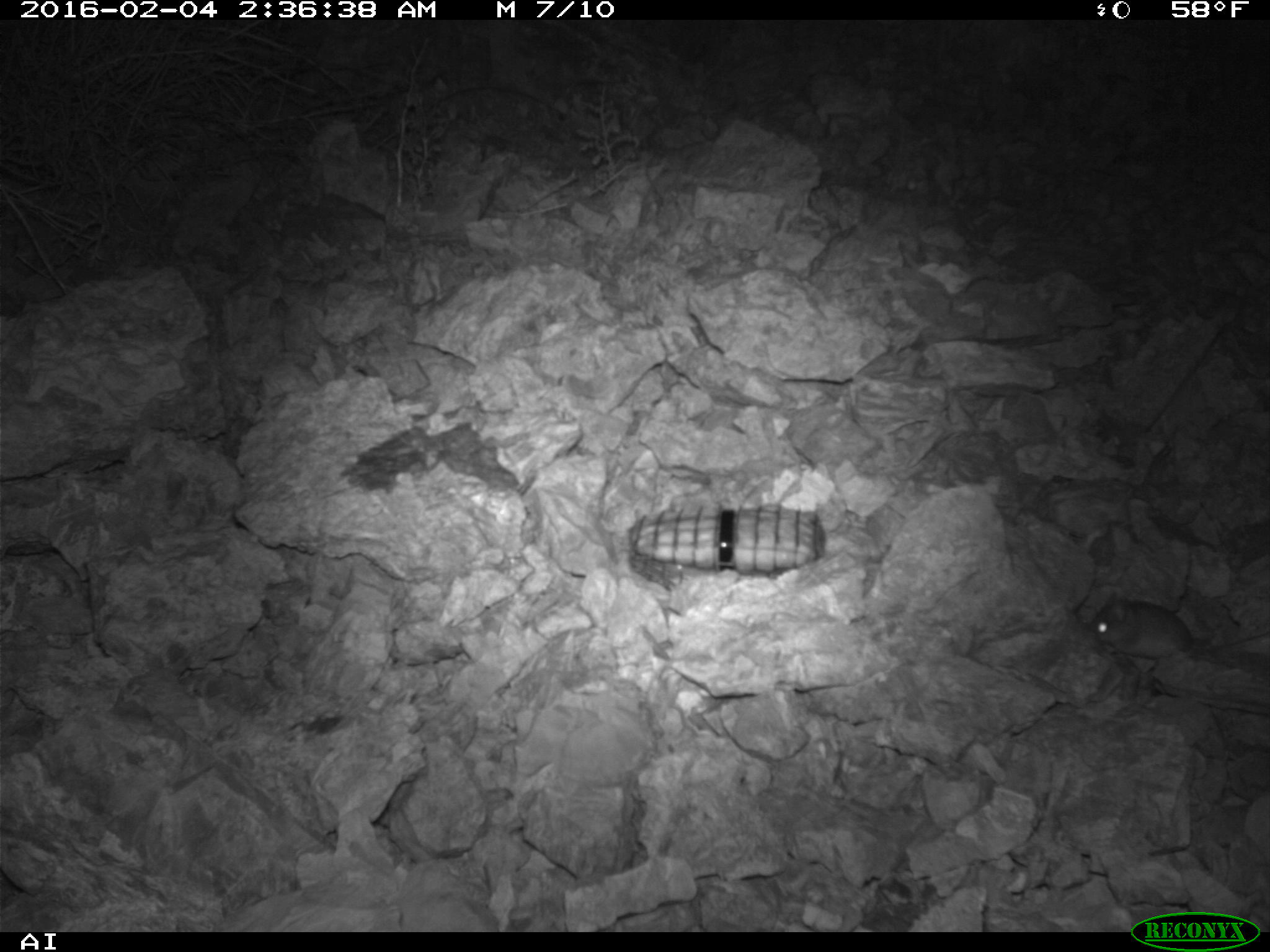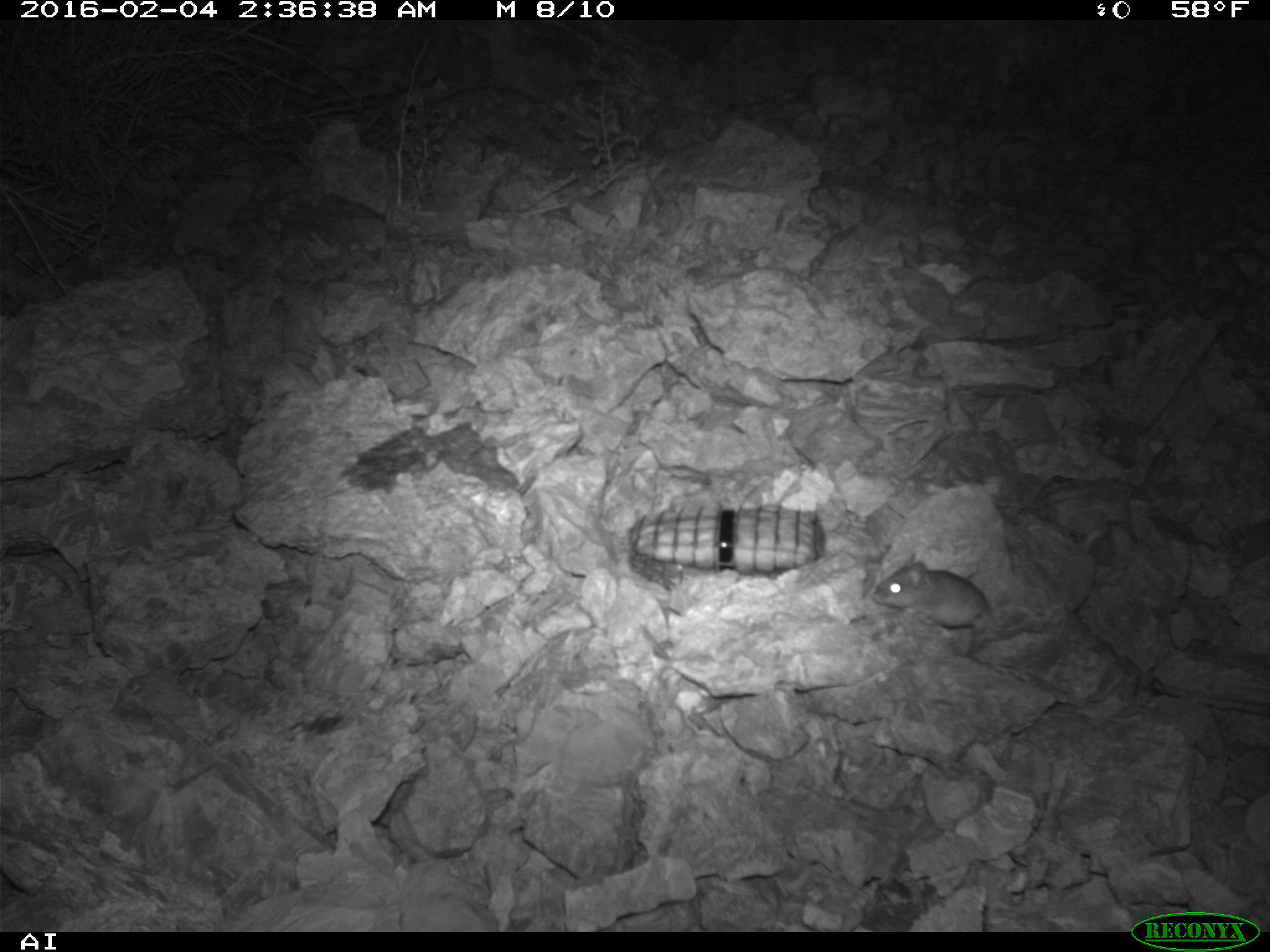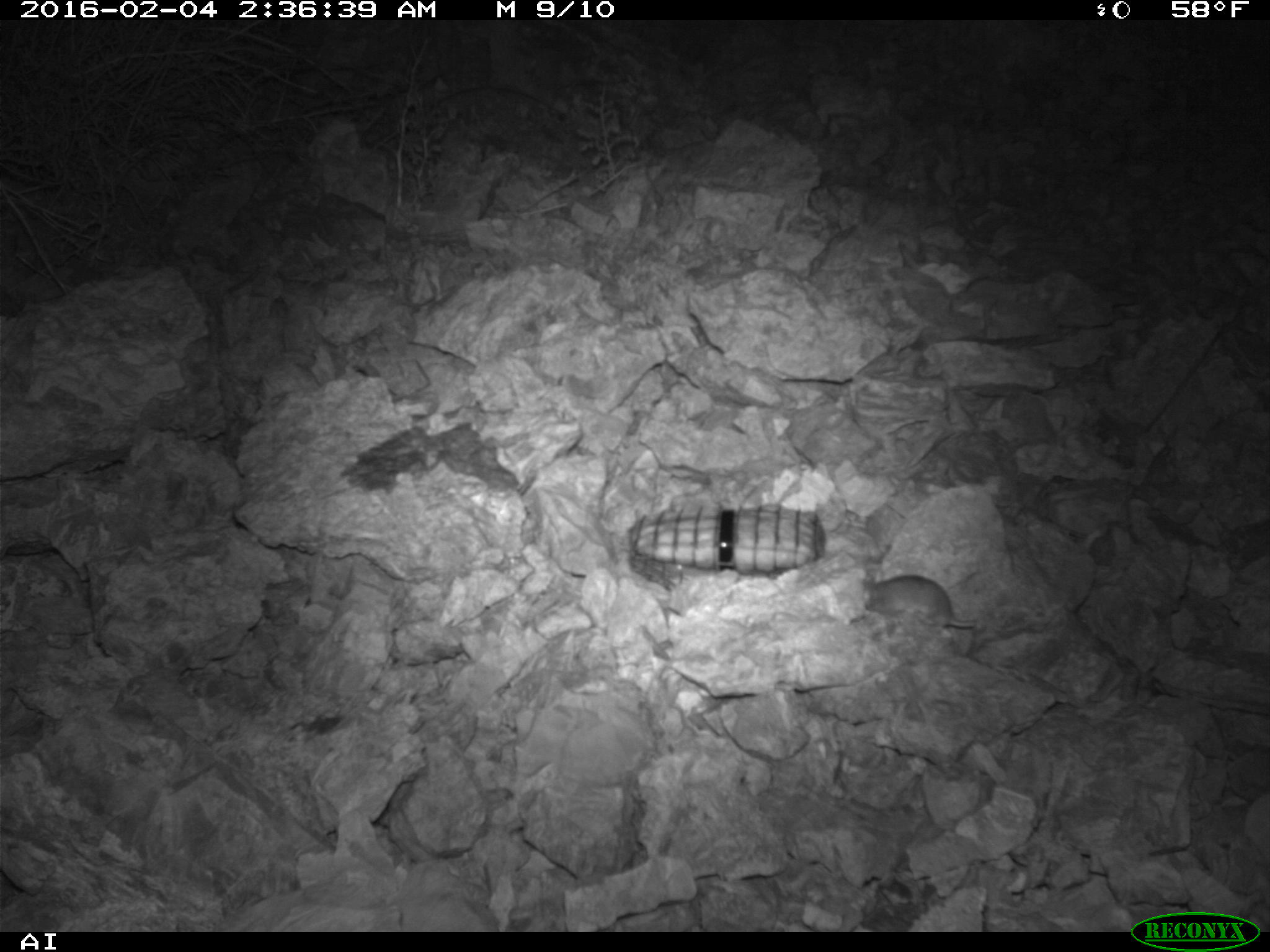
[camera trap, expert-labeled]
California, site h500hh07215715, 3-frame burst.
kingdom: Animalia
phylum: Chordata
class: Mammalia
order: Rodentia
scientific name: Rodentia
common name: rodent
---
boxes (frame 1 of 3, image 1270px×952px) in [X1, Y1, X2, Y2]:
rodent: [1088, 591, 1268, 672]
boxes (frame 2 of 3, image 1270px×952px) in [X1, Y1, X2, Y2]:
rodent: [871, 553, 989, 627]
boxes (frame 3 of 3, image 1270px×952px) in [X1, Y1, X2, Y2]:
rodent: [861, 574, 975, 635]